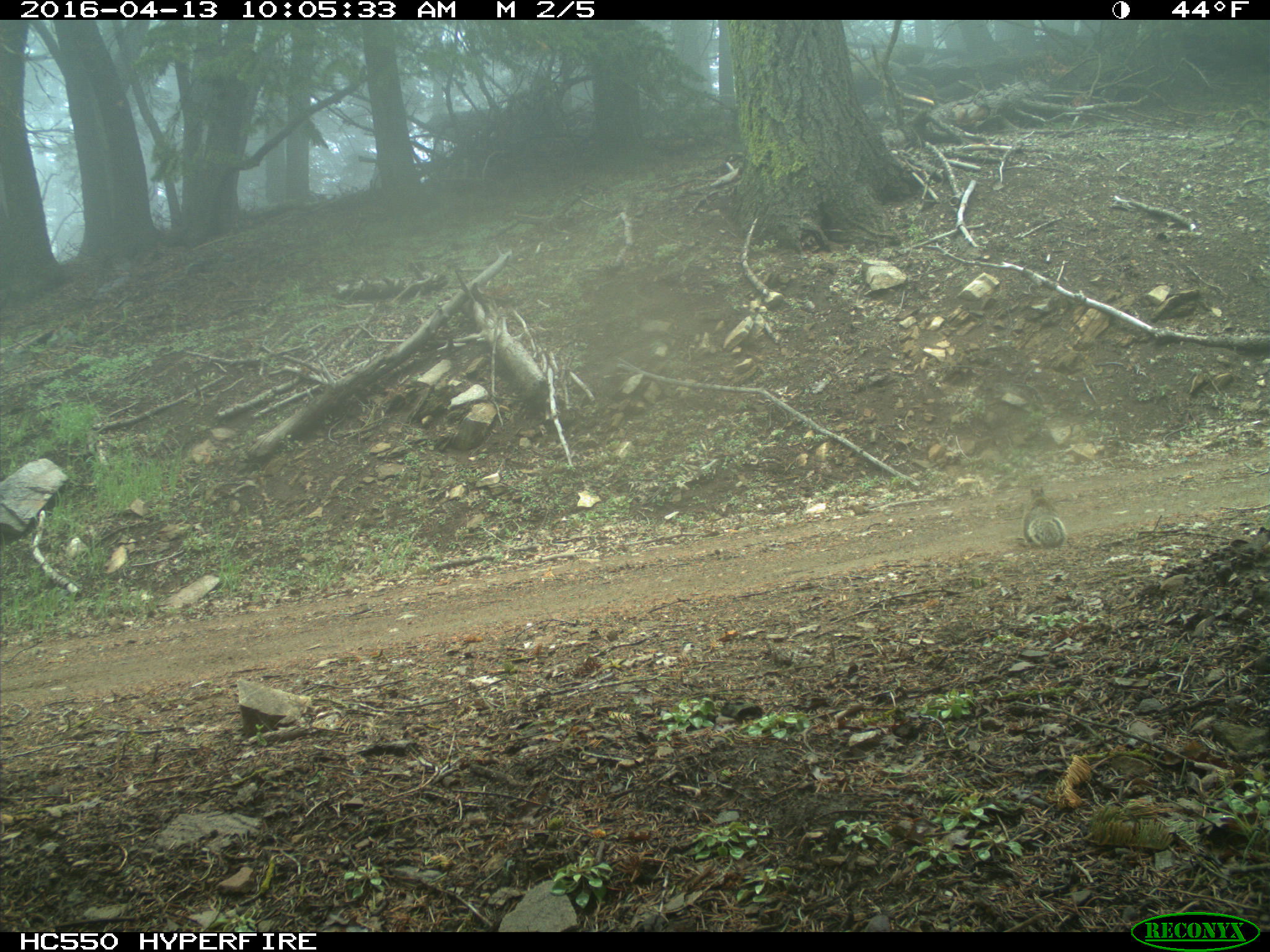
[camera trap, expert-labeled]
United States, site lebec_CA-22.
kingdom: Animalia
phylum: Chordata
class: Mammalia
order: Rodentia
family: Sciuridae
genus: Otospermophilus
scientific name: Otospermophilus beecheyi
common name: california ground squirrel